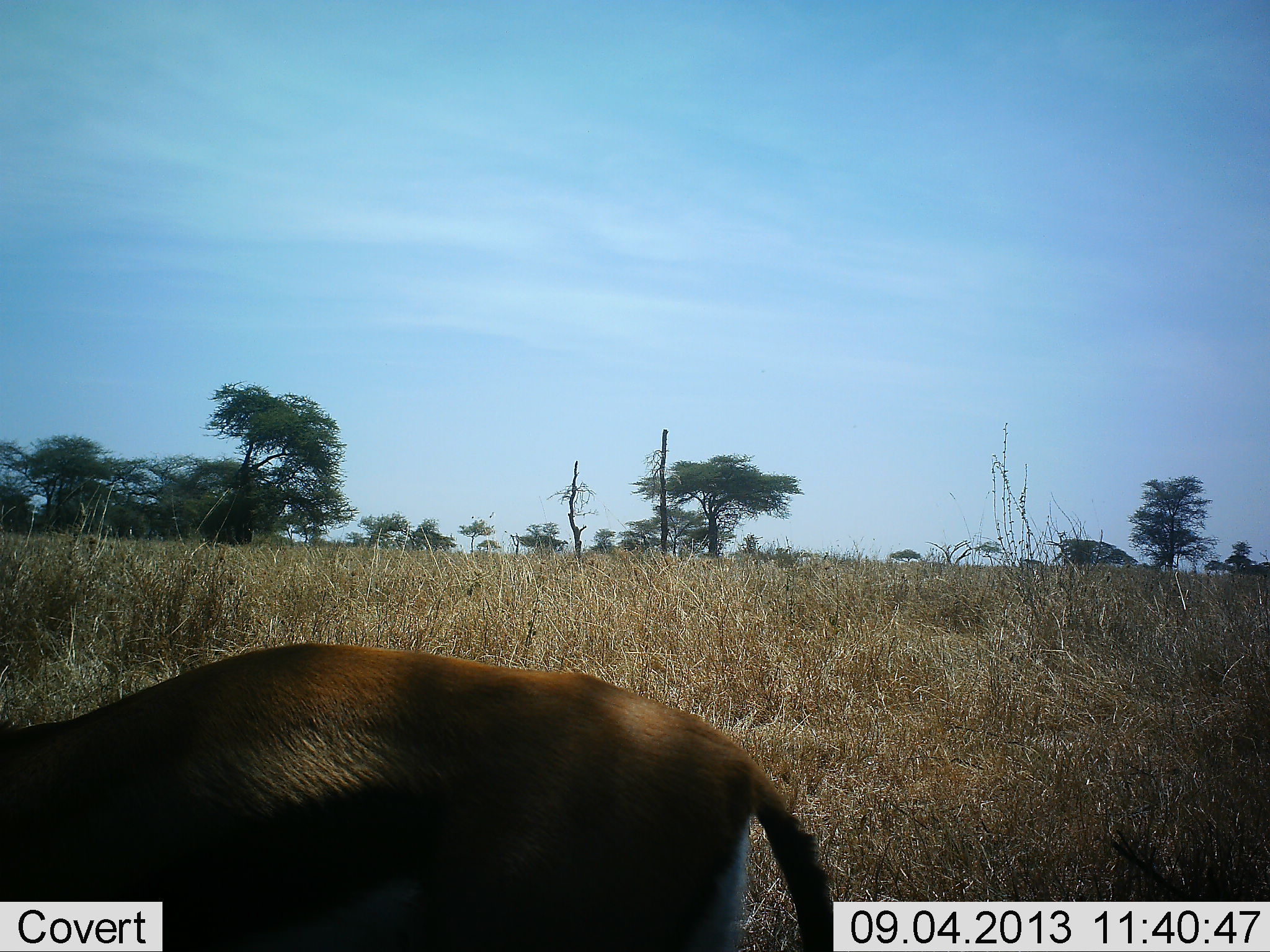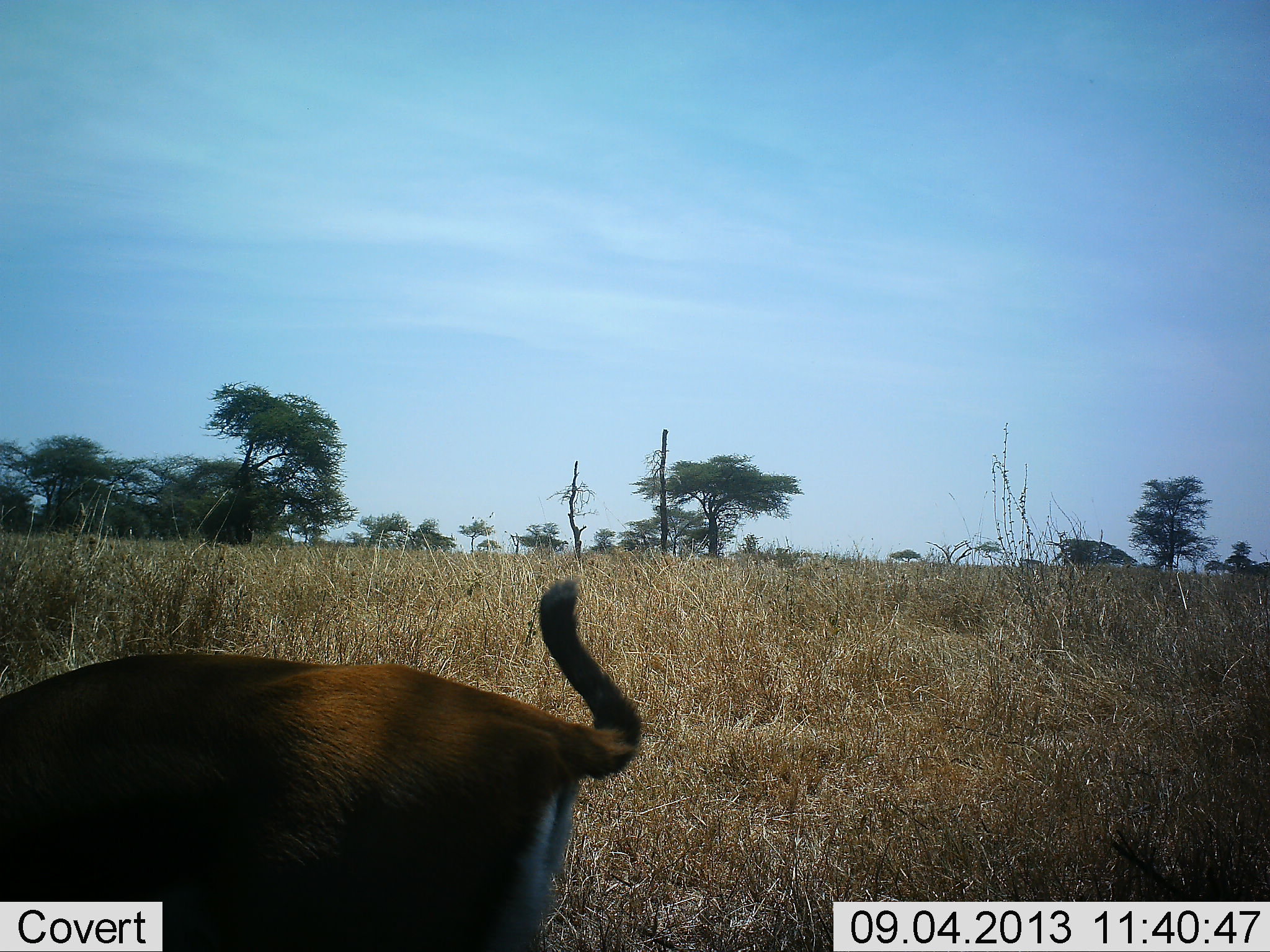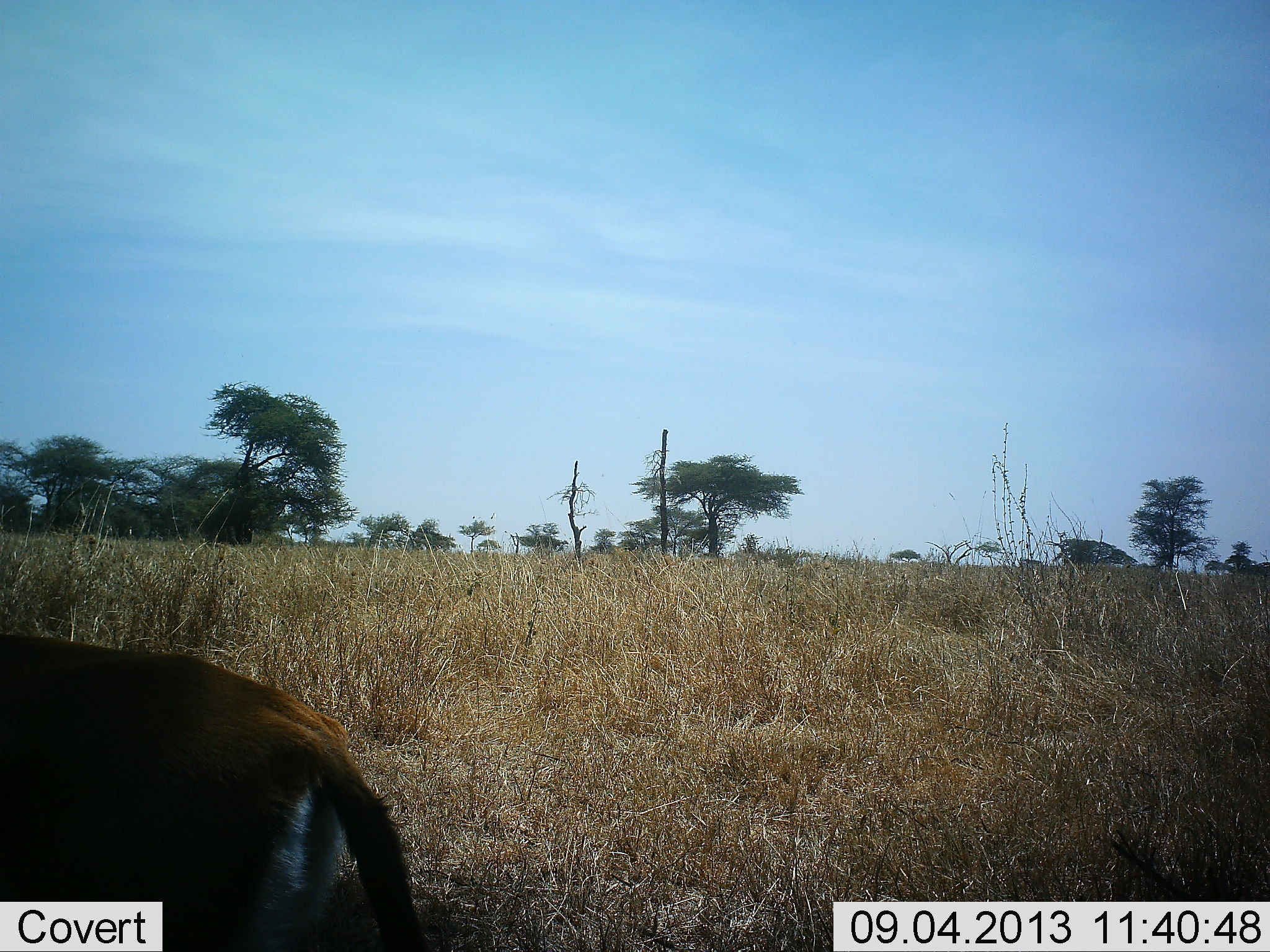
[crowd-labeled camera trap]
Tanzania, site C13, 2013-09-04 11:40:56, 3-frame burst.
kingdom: Animalia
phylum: Chordata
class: Mammalia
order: Artiodactyla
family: Bovidae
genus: Eudorcas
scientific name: Eudorcas thomsonii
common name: thomson's gazelle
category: gazellethomsons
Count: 1.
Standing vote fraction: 14%.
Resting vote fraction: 0%.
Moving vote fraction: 71%.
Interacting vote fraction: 0%.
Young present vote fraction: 0%.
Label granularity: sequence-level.